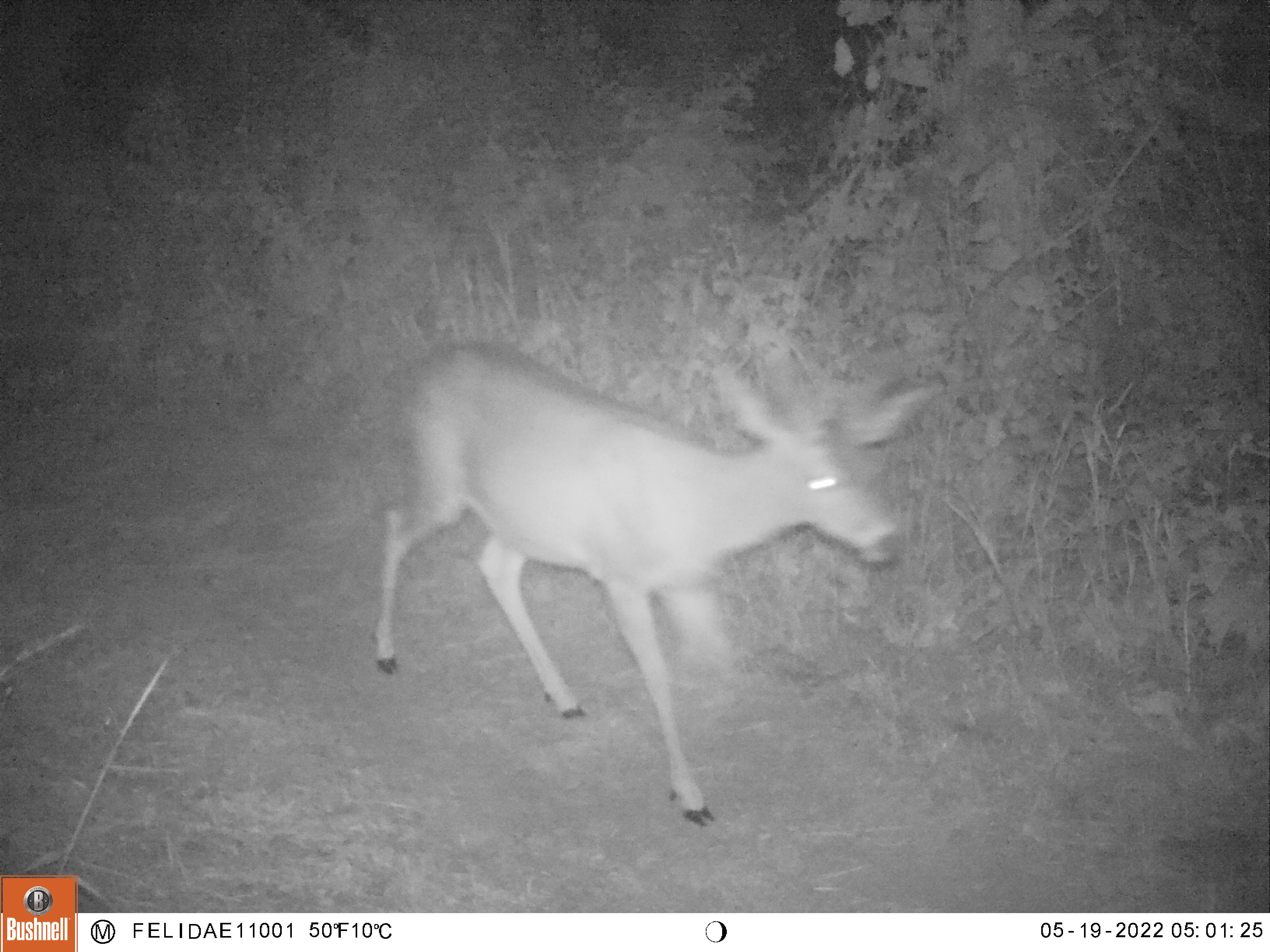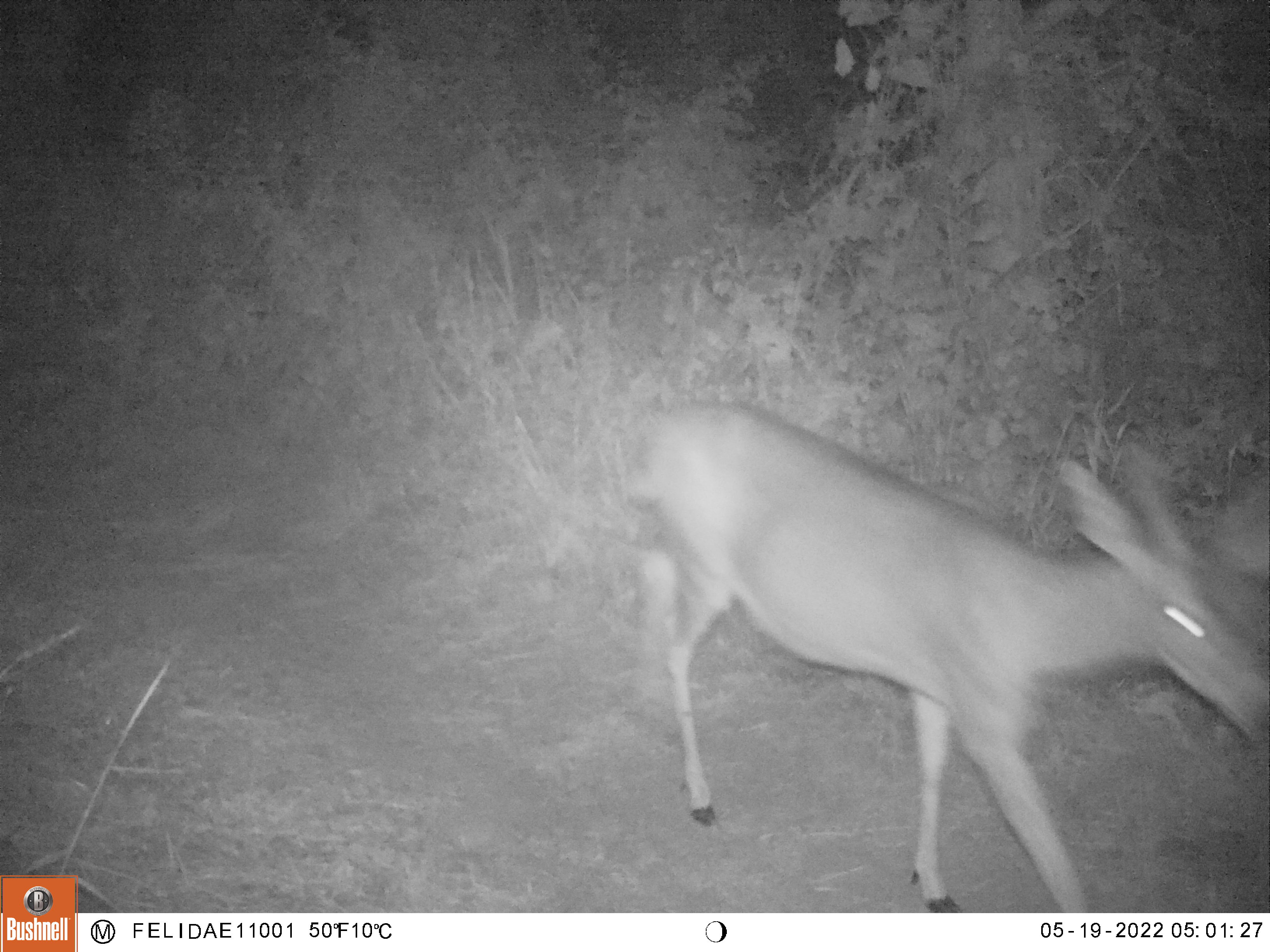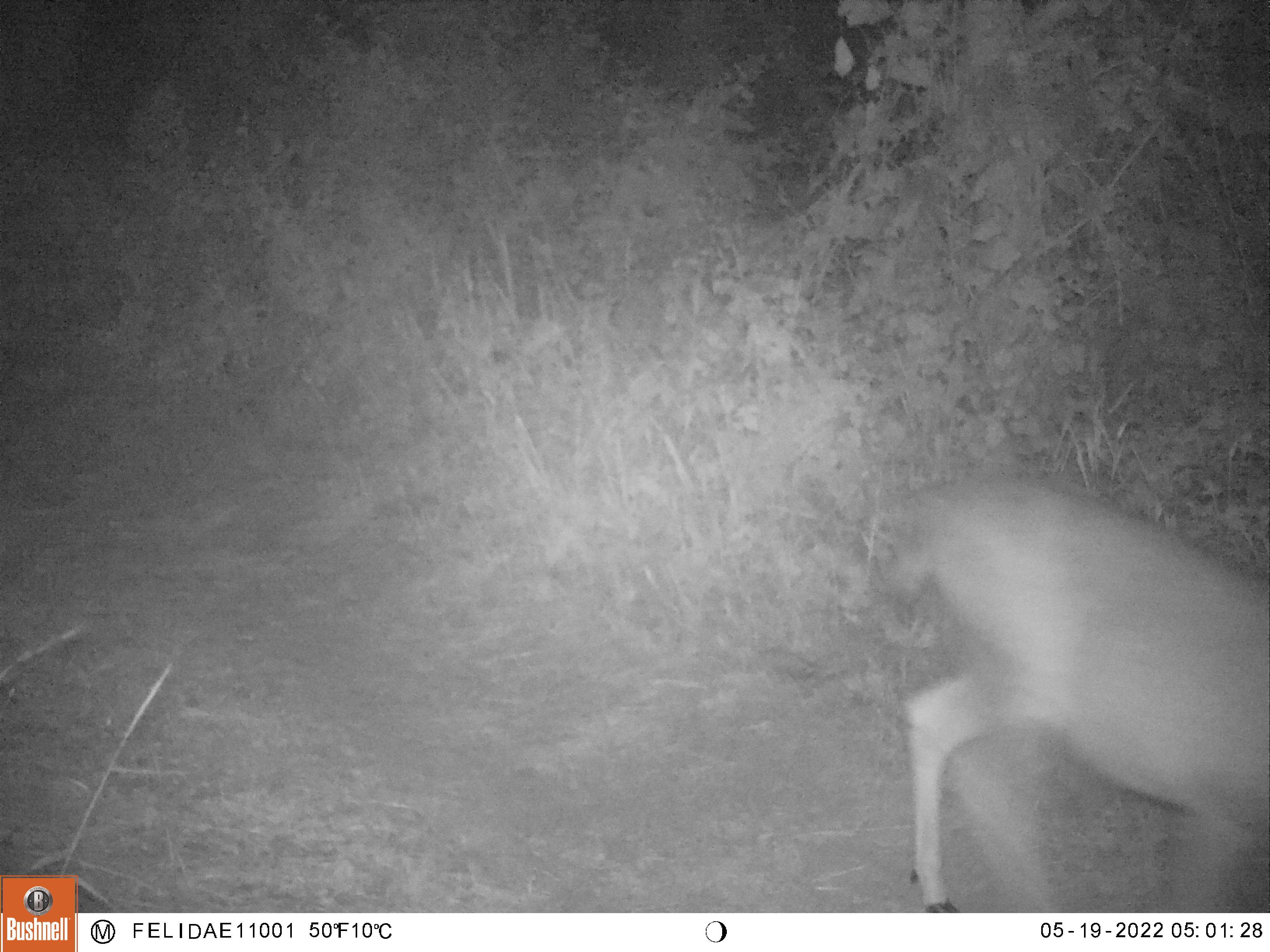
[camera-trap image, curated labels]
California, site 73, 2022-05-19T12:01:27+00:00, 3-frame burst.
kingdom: Animalia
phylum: Chordata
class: Mammalia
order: Artiodactyla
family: Cervidae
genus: Odocoileus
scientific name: Odocoileus hemionus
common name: mule deer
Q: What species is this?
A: Mule deer (Odocoileus hemionus).